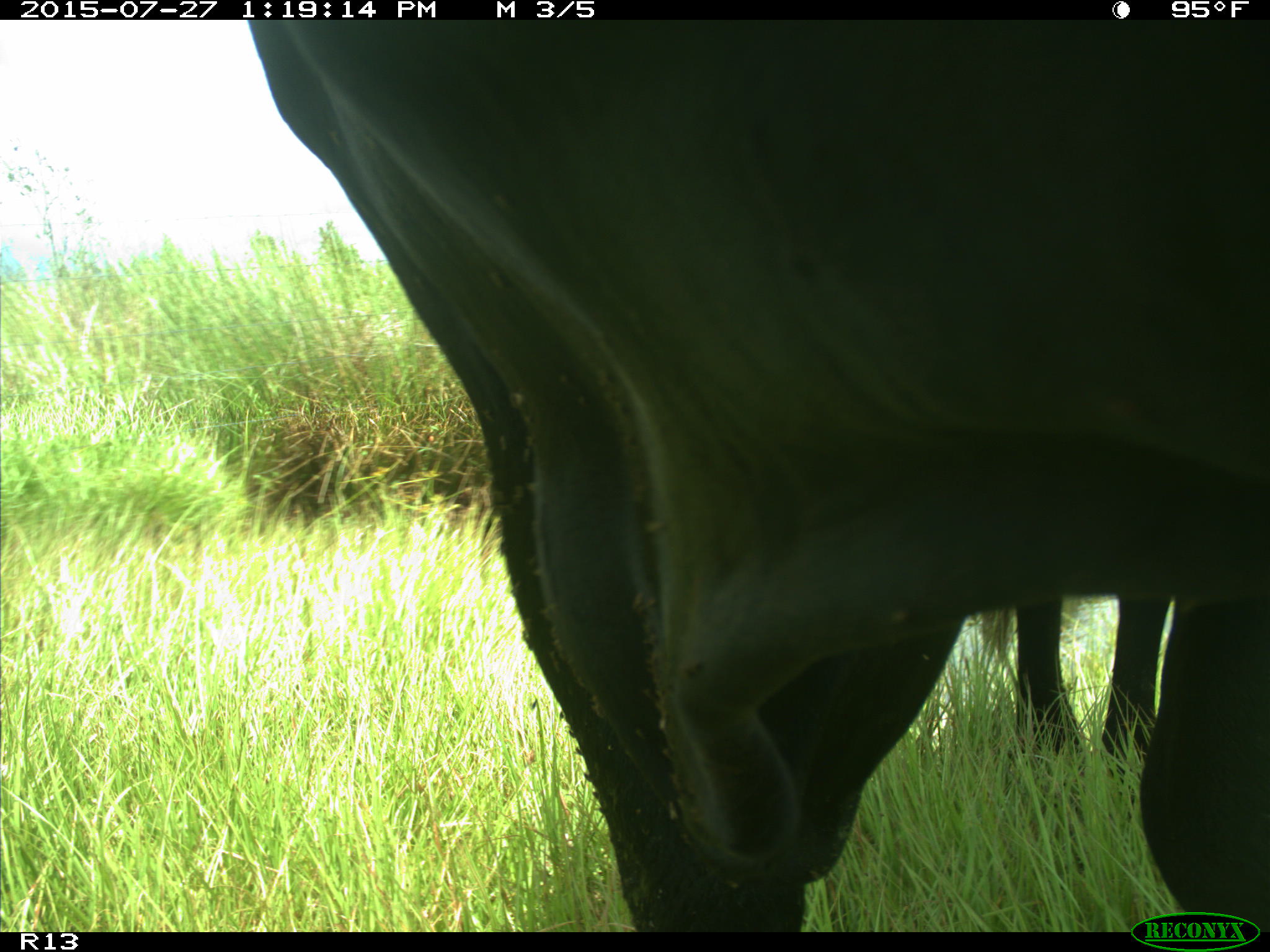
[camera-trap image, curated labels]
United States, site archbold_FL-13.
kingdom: Animalia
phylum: Chordata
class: Mammalia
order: Artiodactyla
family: Bovidae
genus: Bos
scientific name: Bos taurus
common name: domestic cow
Bos taurus (domestic cow).